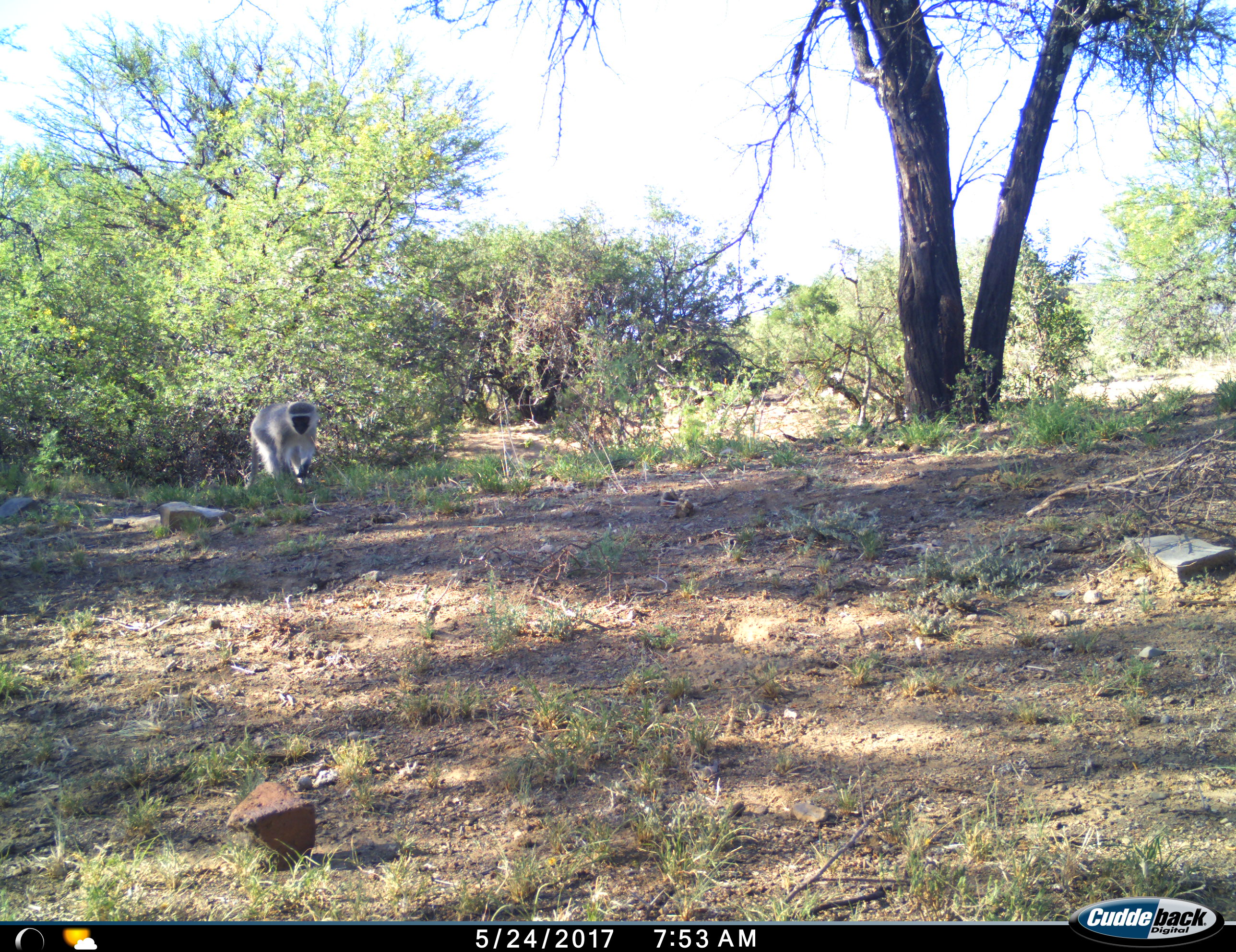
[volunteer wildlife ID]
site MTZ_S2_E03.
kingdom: Animalia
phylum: Chordata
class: Mammalia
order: Primates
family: Cercopithecidae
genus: Chlorocebus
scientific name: Chlorocebus pygerythrus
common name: vervet monkey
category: monkeyvervet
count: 1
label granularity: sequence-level